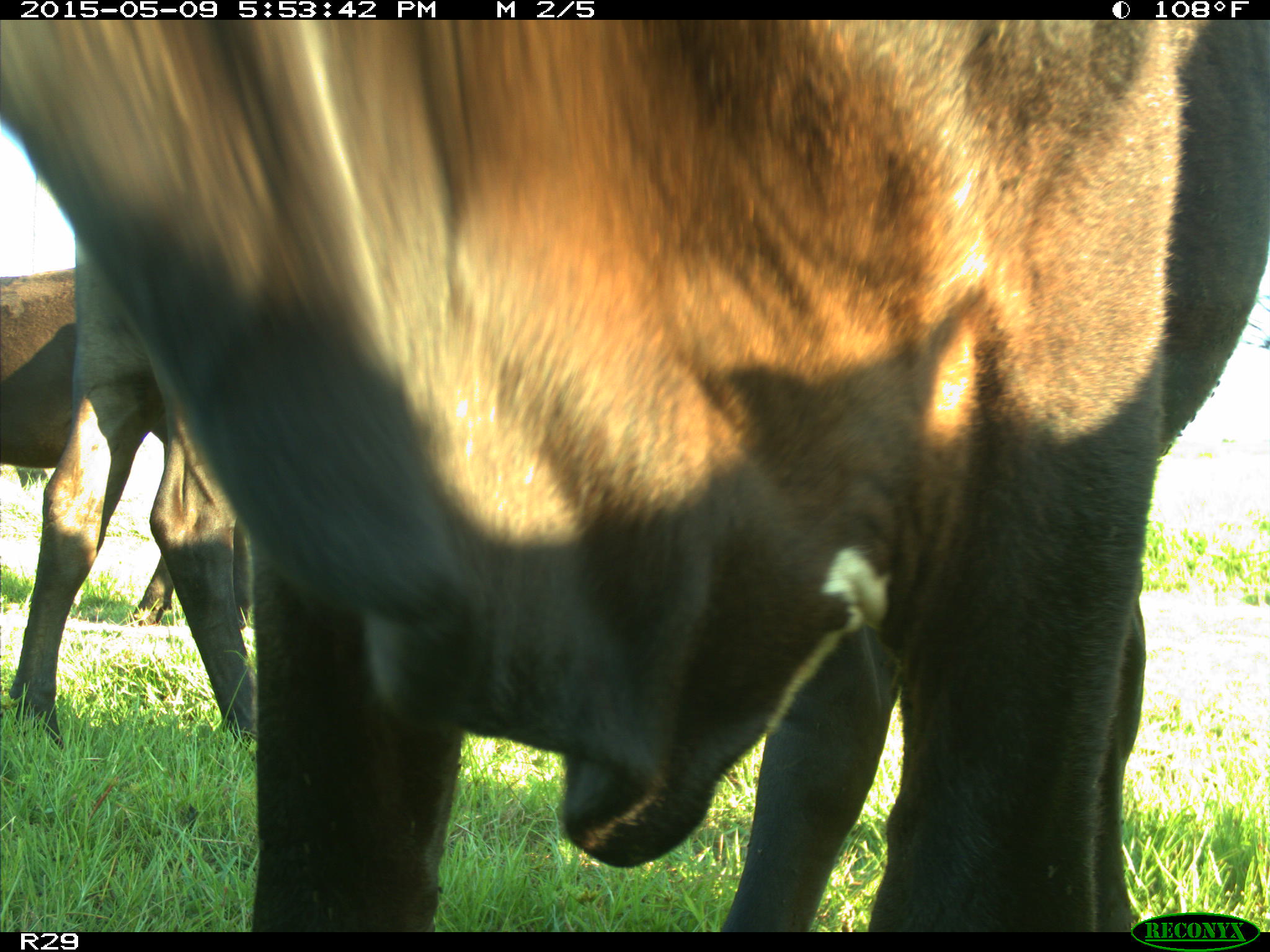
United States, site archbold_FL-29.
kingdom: Animalia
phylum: Chordata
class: Mammalia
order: Artiodactyla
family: Bovidae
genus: Bos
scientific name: Bos taurus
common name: domestic cow